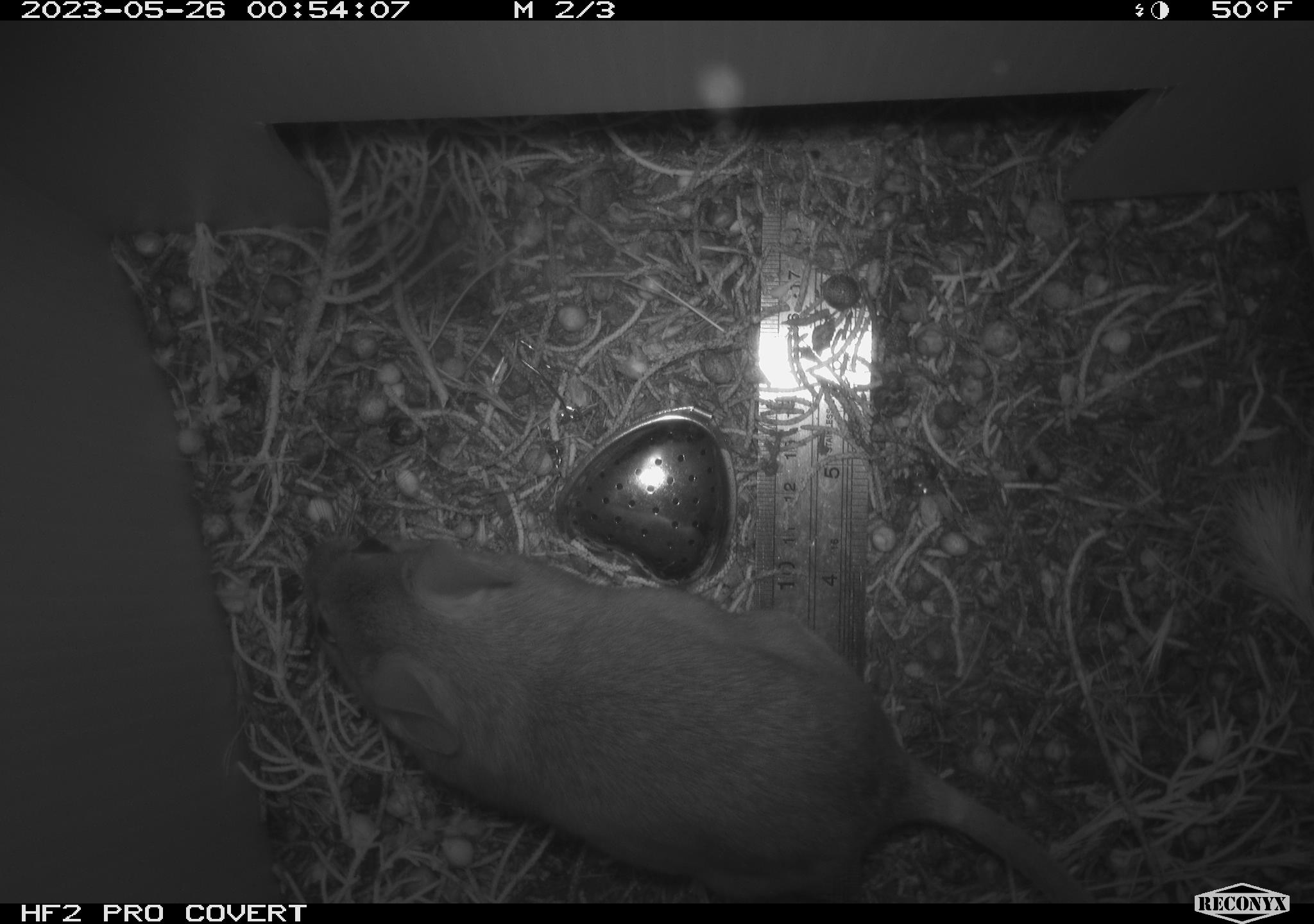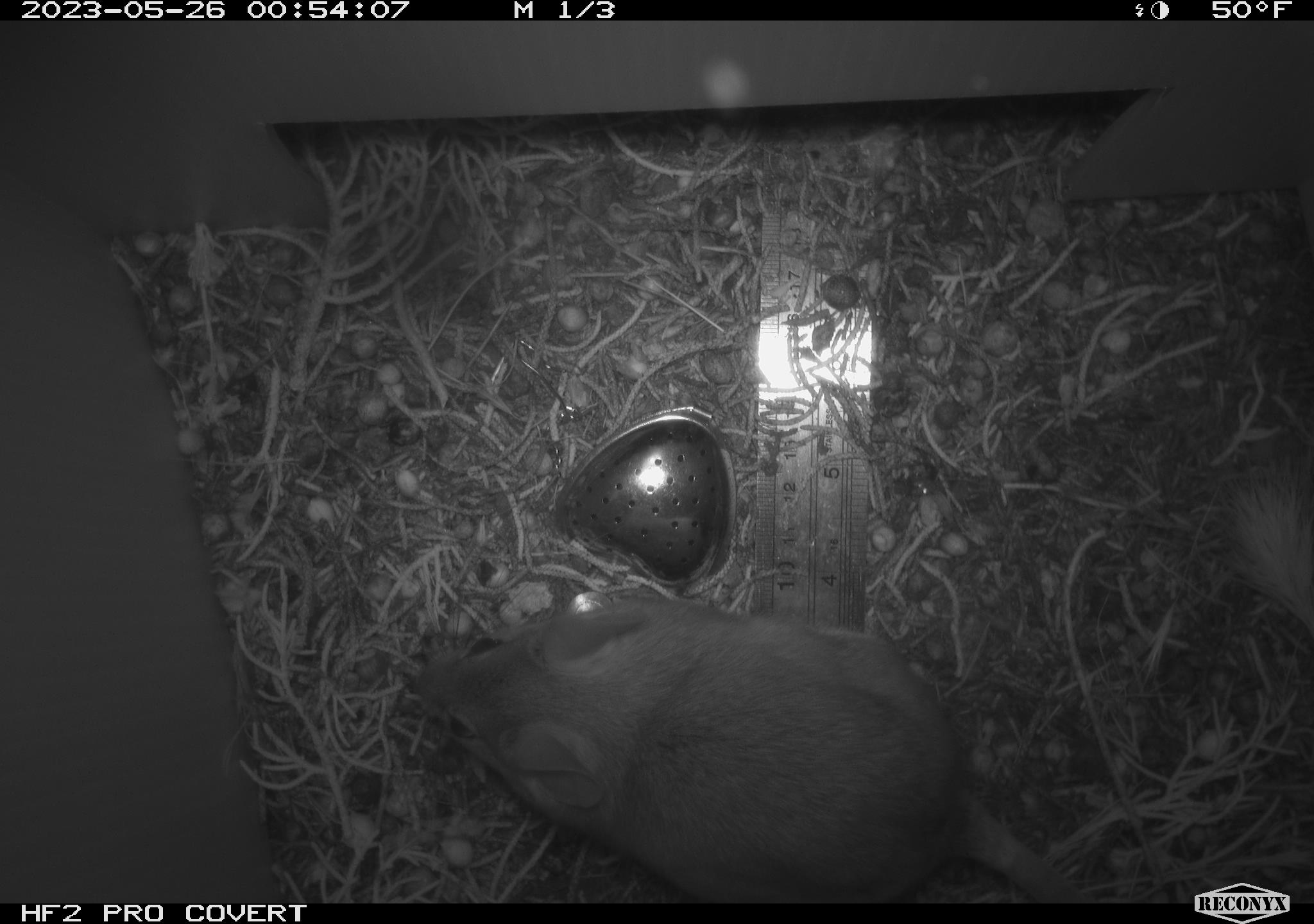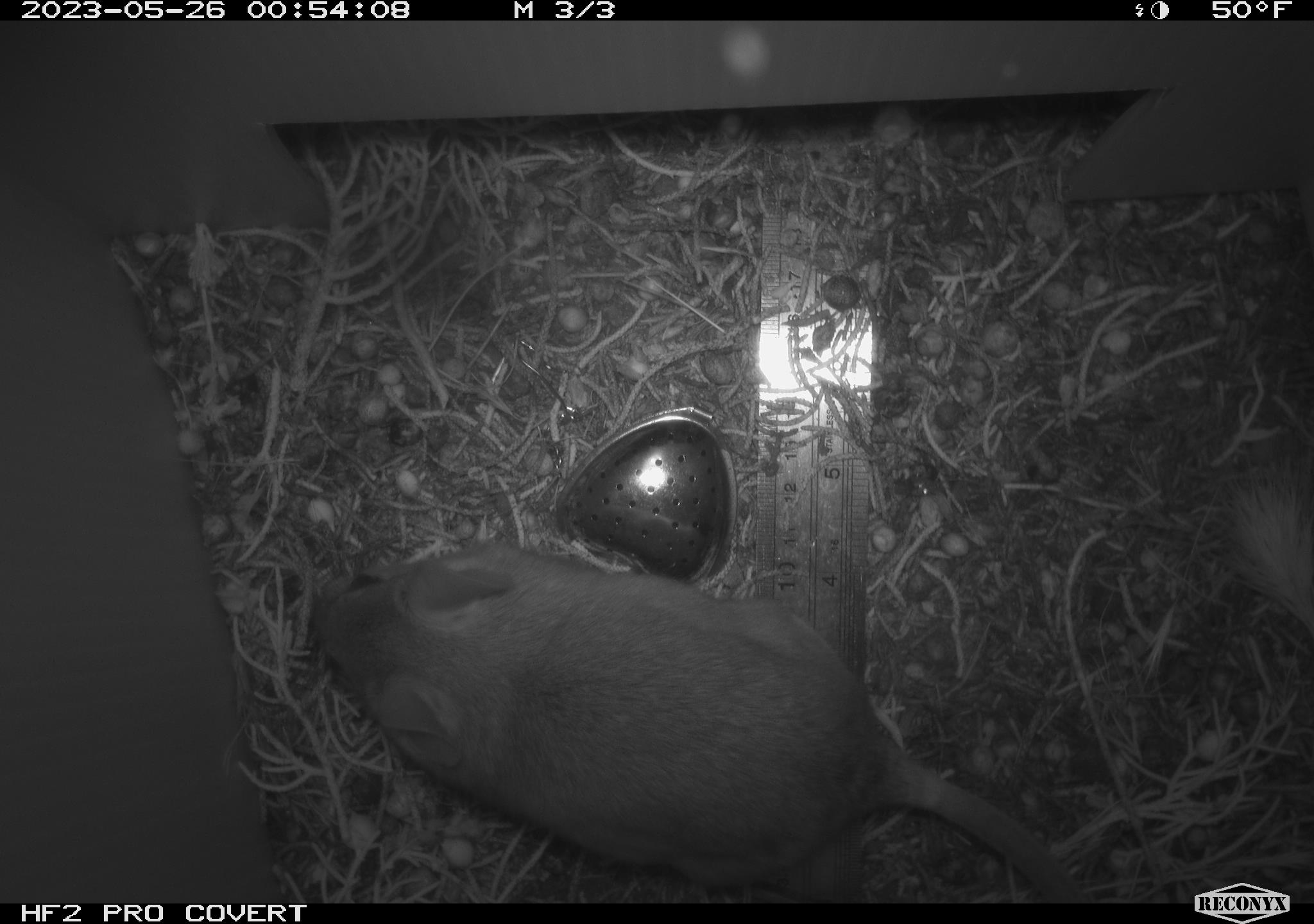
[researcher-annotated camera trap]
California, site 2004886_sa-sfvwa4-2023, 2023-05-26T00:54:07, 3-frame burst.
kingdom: Animalia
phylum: Chordata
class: Mammalia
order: Rodentia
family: Cricetidae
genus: Neotoma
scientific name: Neotoma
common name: pack rat or woodrat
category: neotoma species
Neotoma species (pack rat or woodrat) (Neotoma).